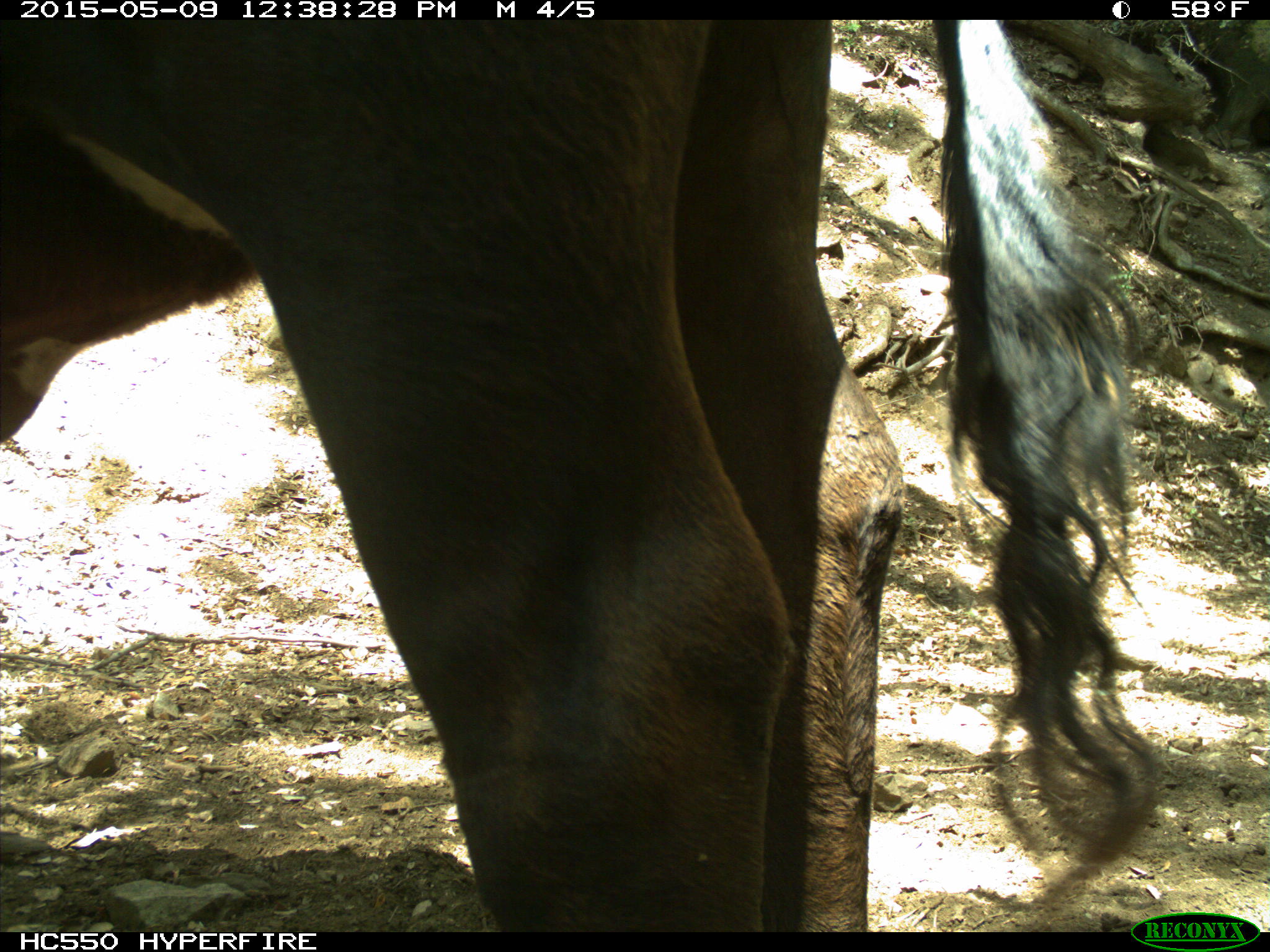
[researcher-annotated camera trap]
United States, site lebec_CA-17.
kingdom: Animalia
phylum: Chordata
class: Mammalia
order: Artiodactyla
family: Bovidae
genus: Bos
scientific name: Bos taurus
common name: domestic cow